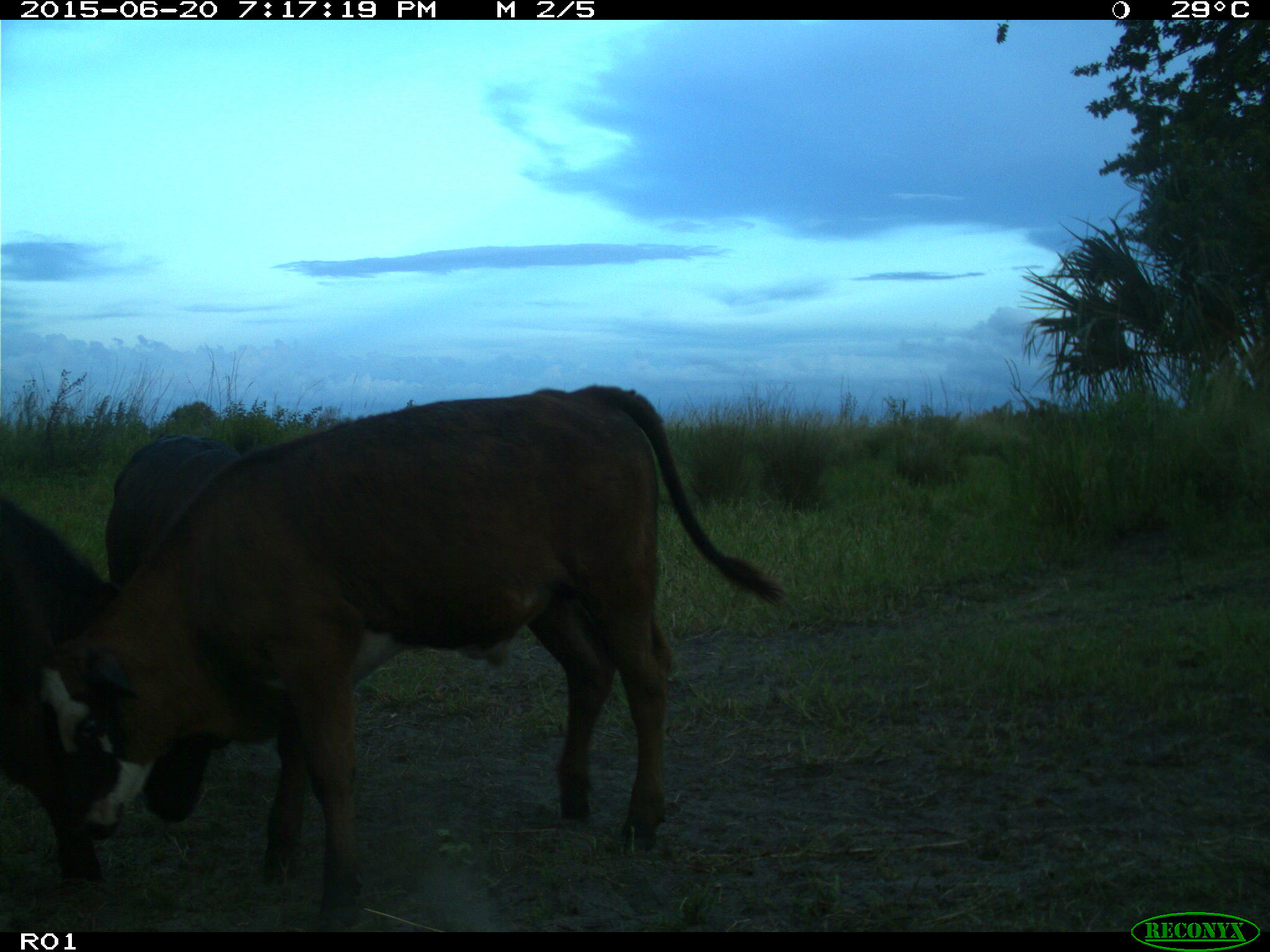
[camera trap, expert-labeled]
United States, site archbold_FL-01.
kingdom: Animalia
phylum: Chordata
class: Mammalia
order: Artiodactyla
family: Bovidae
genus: Bos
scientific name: Bos taurus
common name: domestic cow